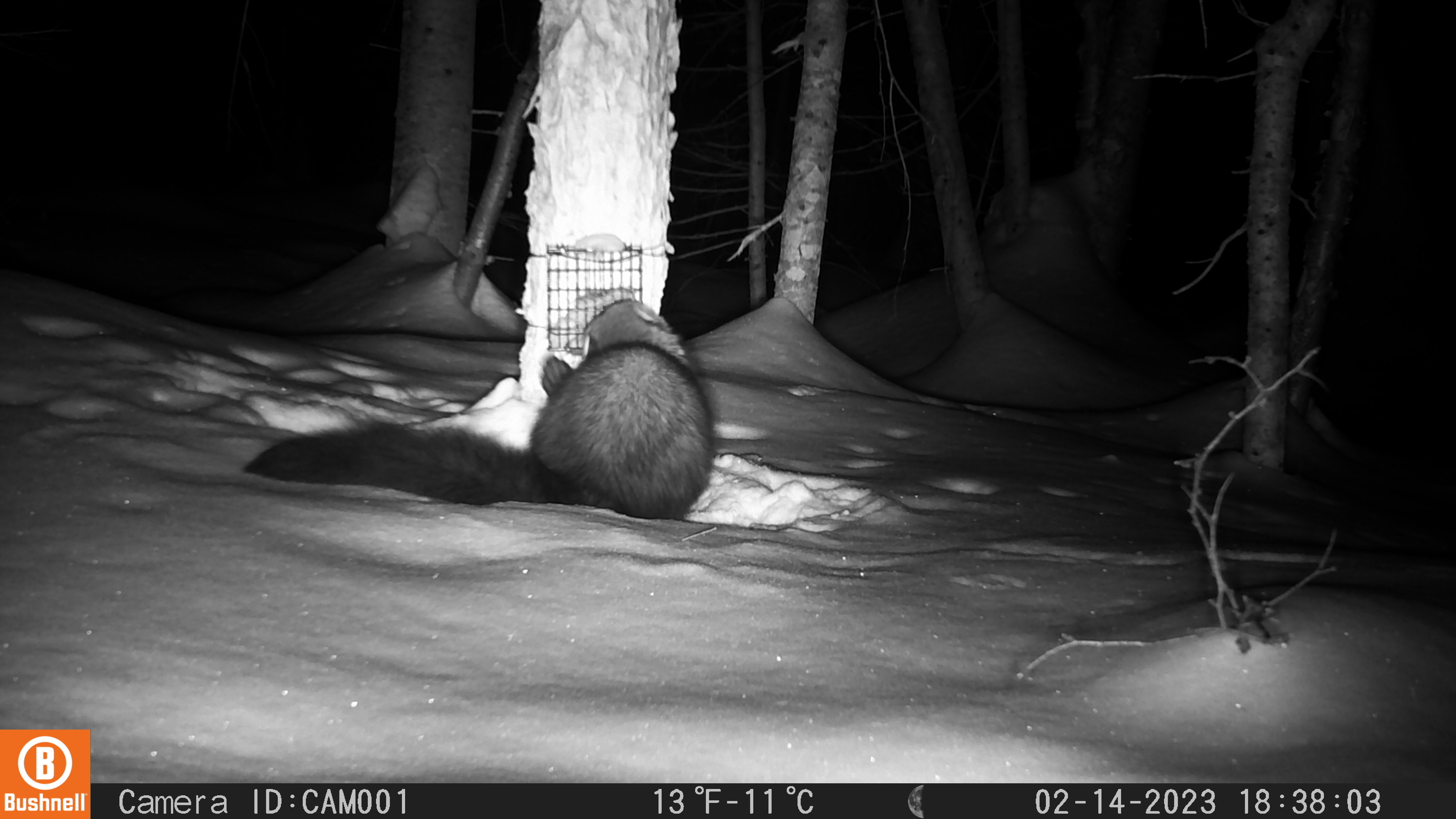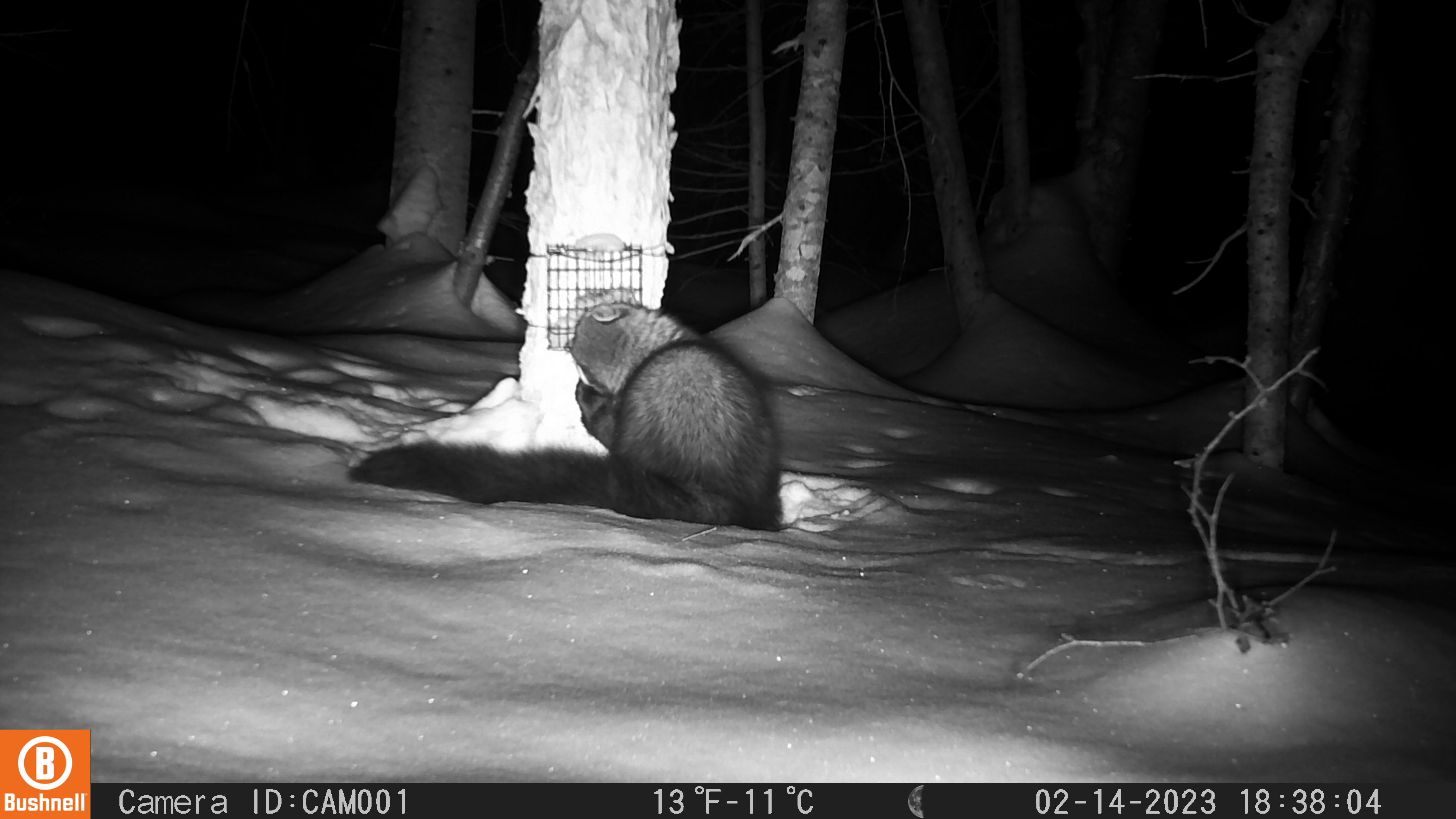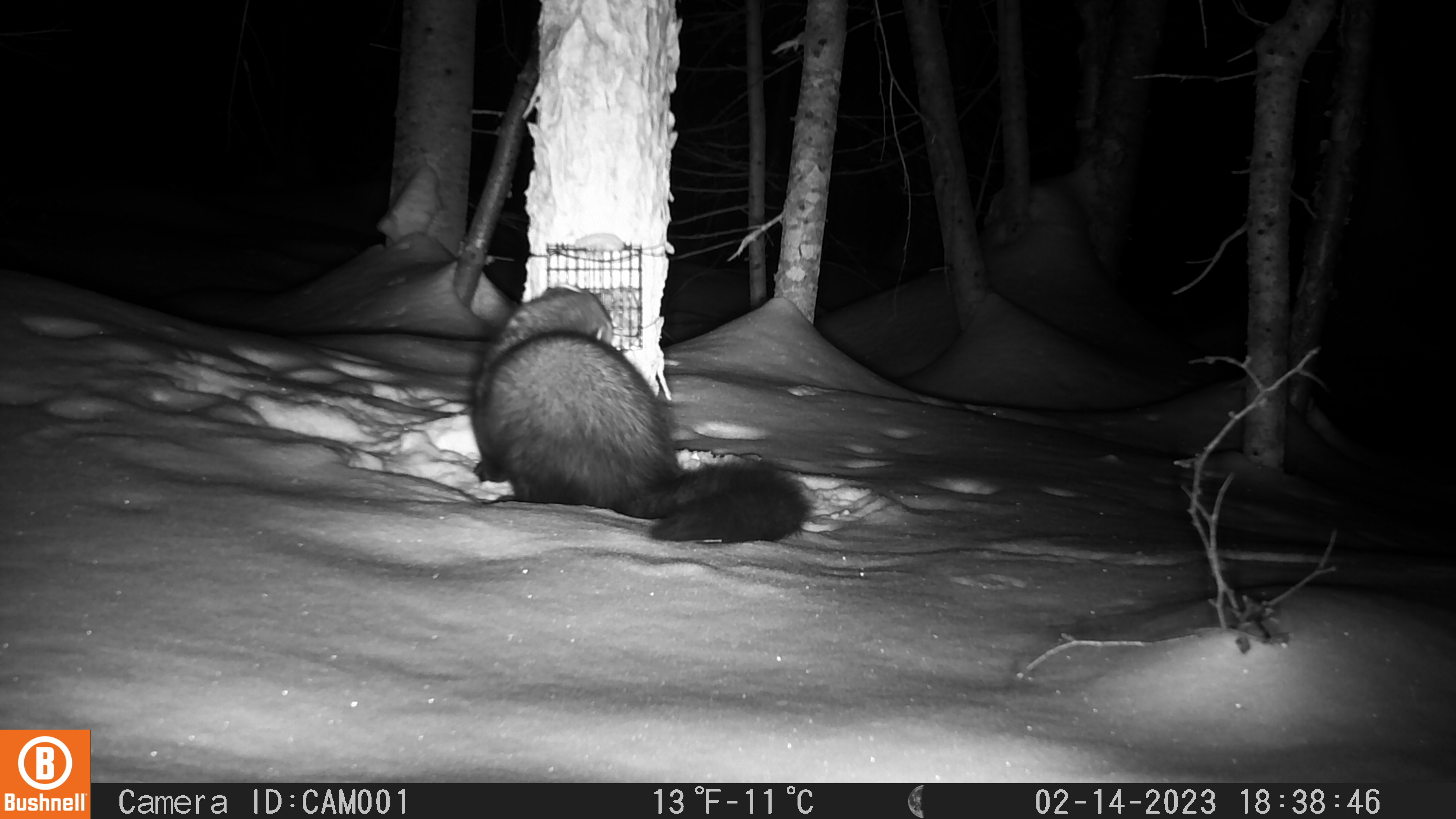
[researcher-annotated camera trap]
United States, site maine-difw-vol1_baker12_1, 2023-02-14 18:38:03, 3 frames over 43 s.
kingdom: Animalia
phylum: Chordata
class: Mammalia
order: Carnivora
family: Mustelidae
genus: Pekania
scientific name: Pekania pennanti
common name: fisher